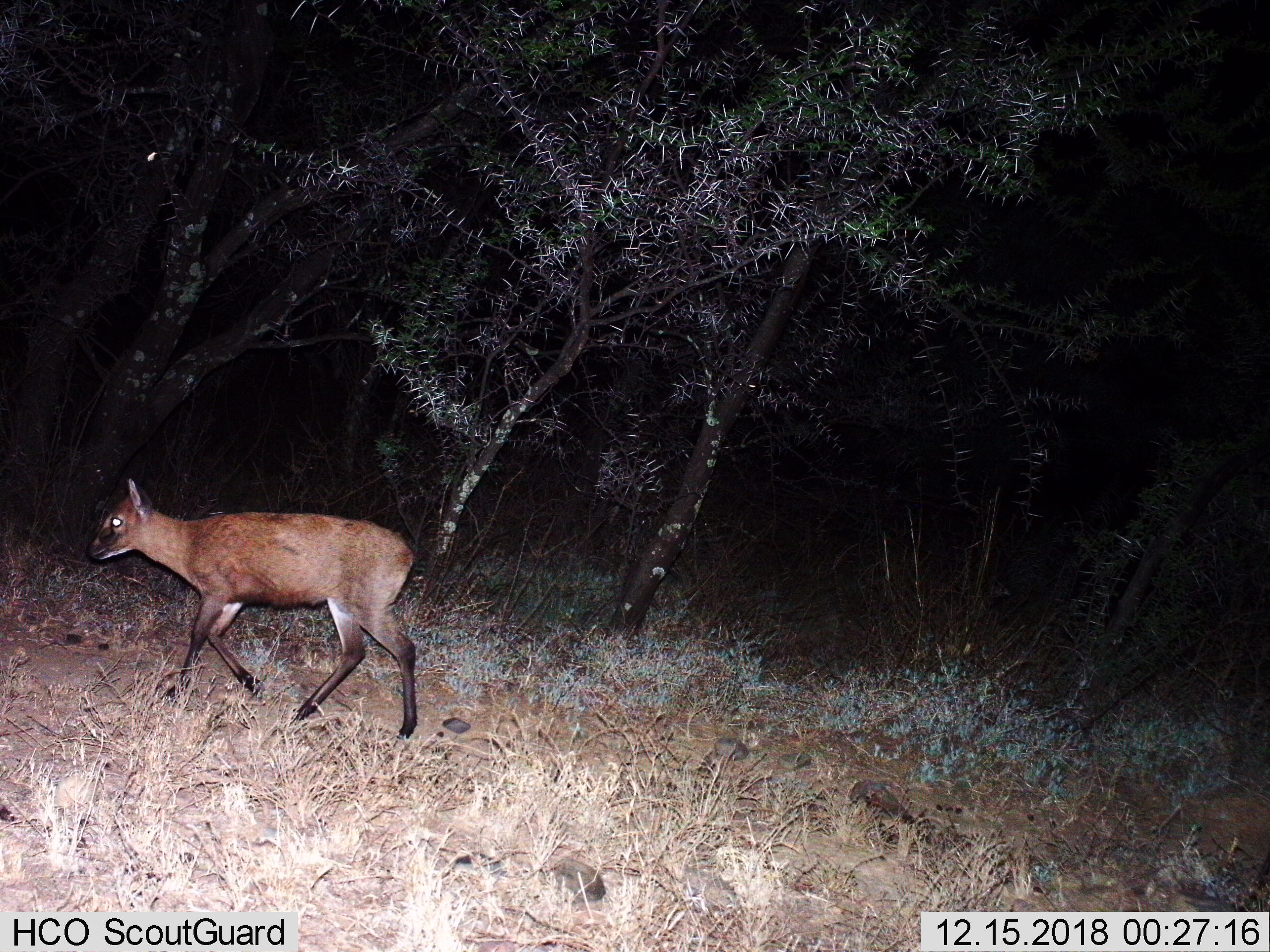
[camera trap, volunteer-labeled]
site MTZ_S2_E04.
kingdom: Animalia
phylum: Chordata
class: Mammalia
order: Artiodactyla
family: Bovidae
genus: Sylvicapra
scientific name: Sylvicapra grimmia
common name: common duiker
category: duikercommongrey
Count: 1.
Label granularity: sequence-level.